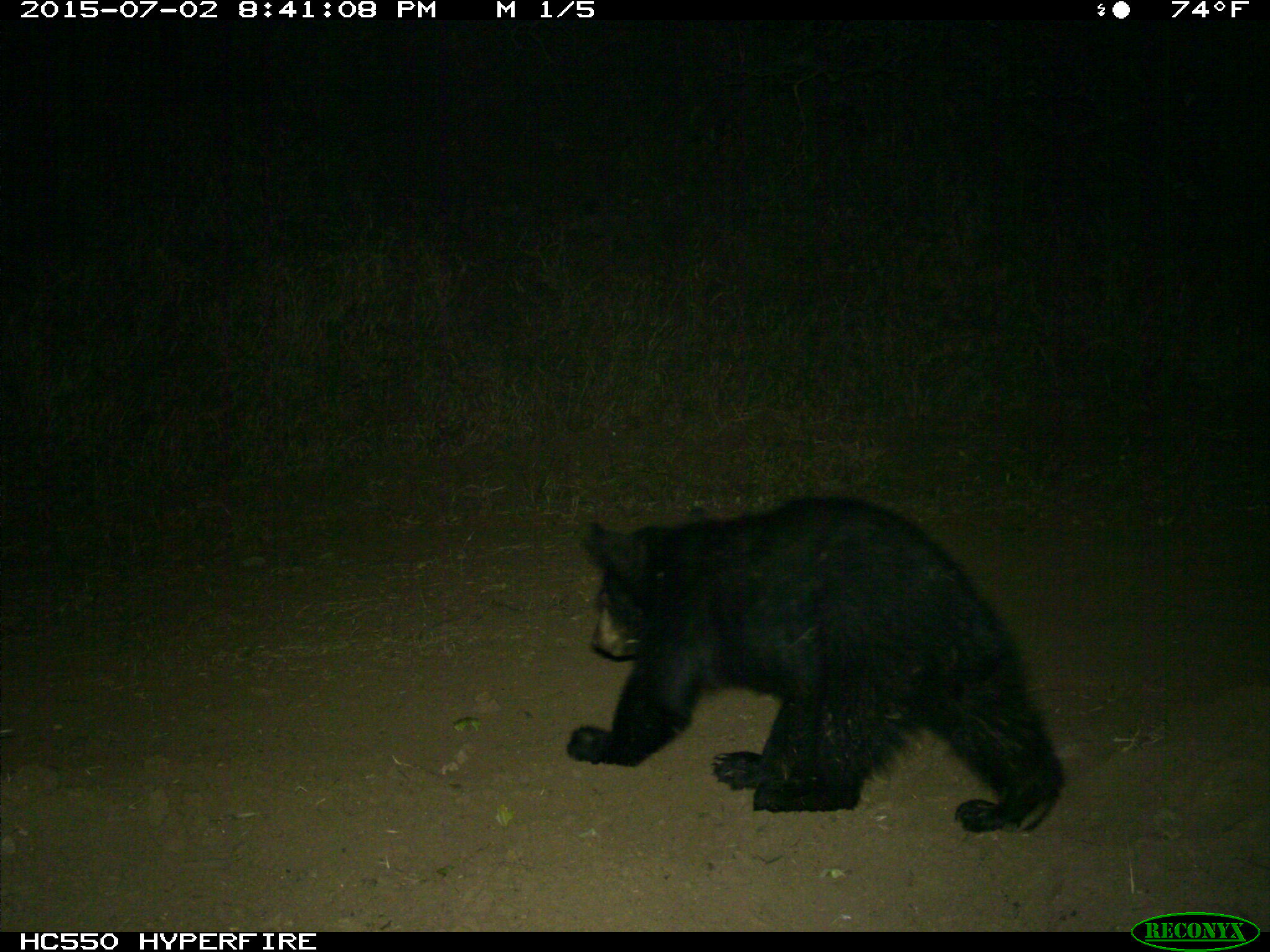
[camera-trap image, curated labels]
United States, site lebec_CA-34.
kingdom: Animalia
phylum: Chordata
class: Mammalia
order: Carnivora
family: Ursidae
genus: Ursus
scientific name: Ursus americanus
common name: american black bear